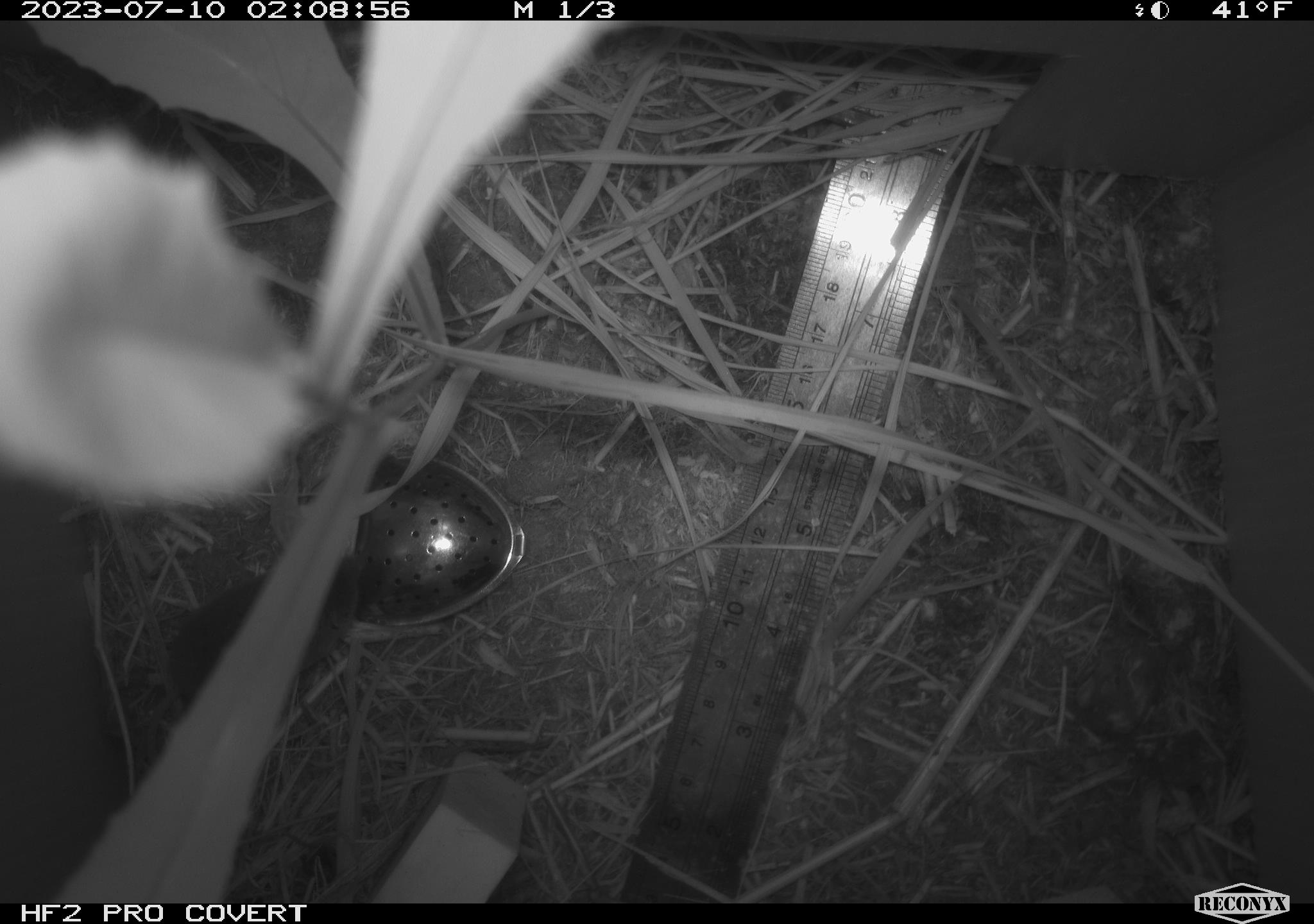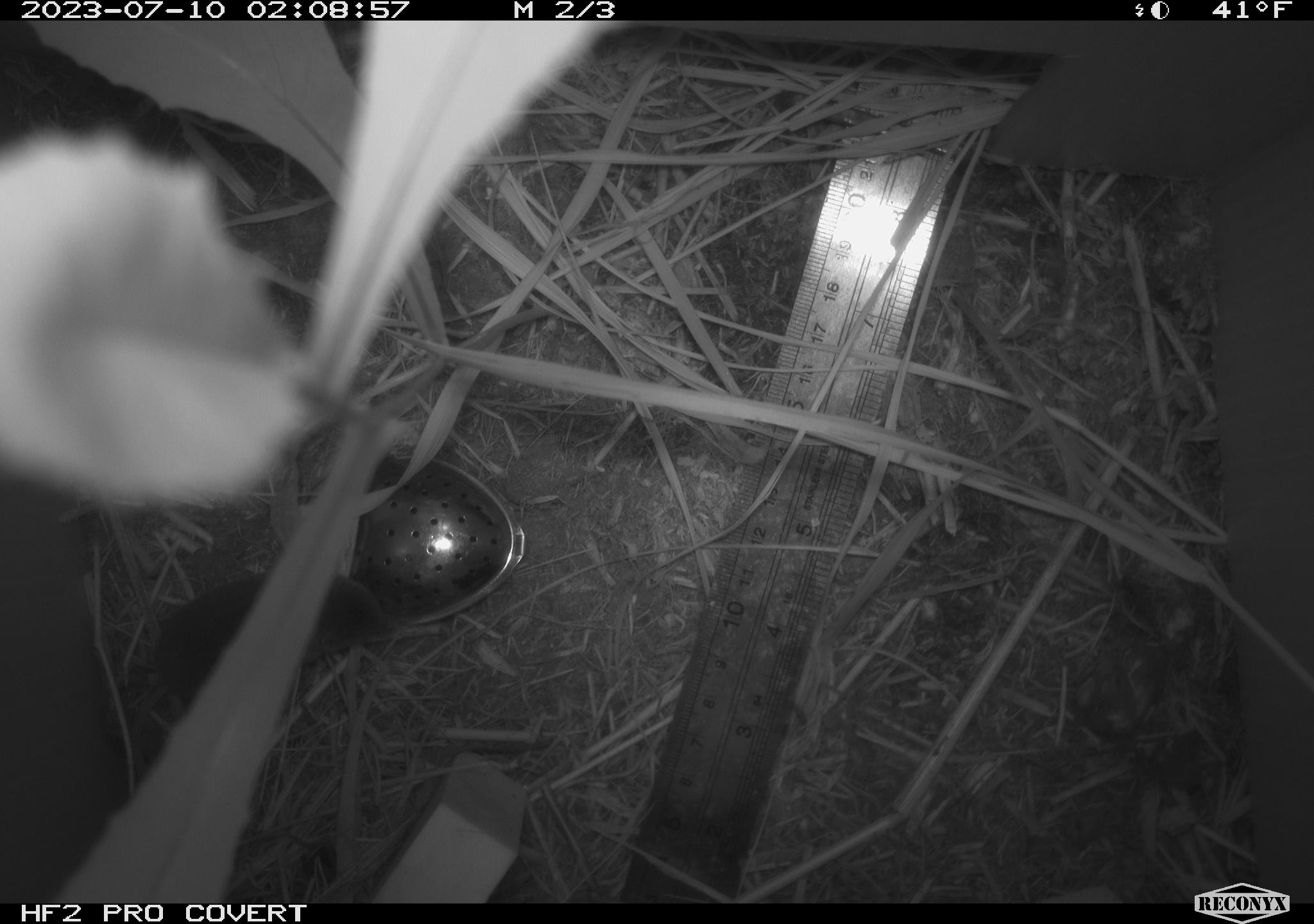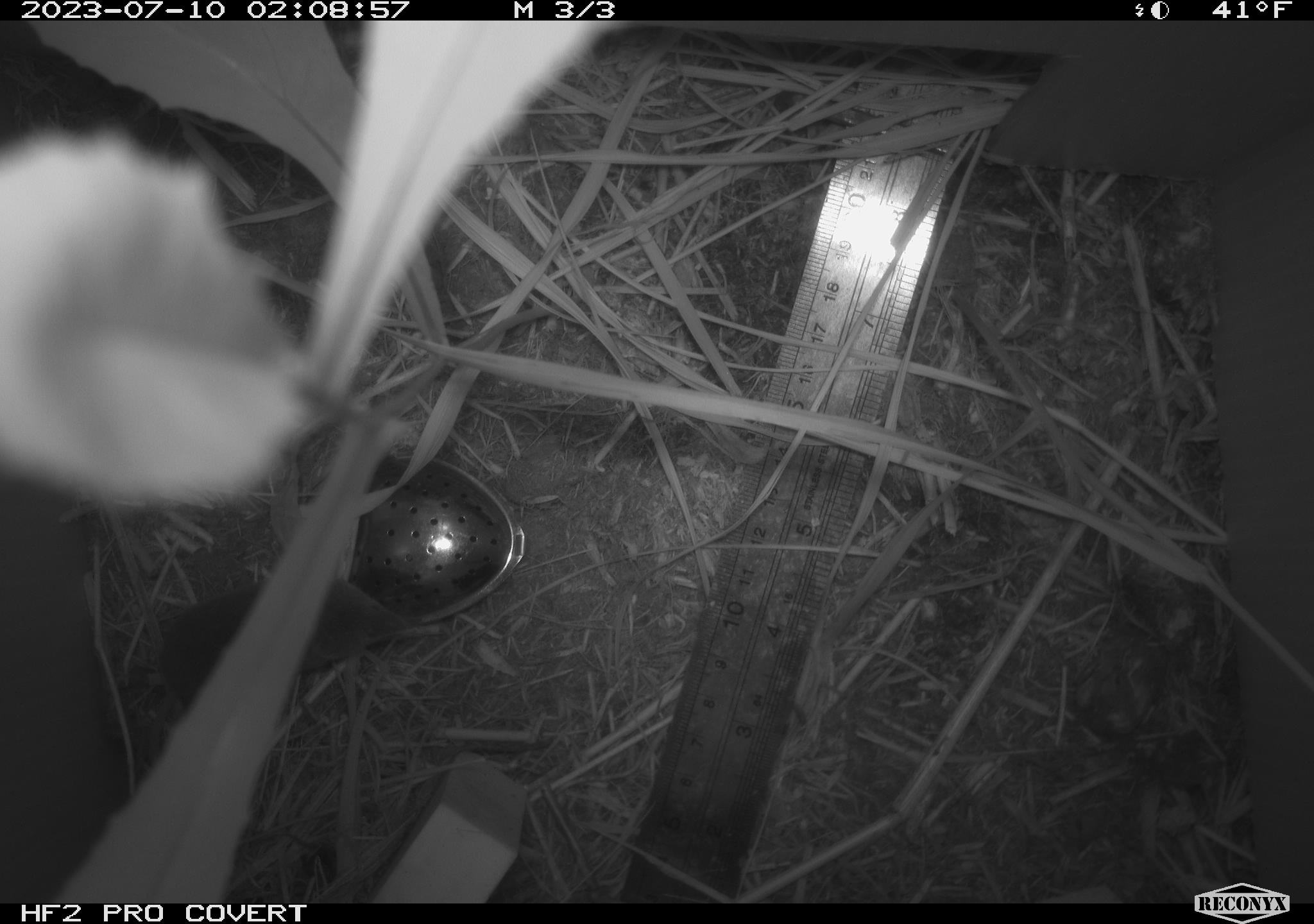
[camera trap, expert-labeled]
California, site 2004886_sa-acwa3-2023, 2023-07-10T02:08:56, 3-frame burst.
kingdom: Animalia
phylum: Chordata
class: Mammalia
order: Eulipotyphla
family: Soricidae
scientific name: Soricidae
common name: shrews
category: soricidae family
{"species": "soricidae family (shrews) (Soricidae)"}